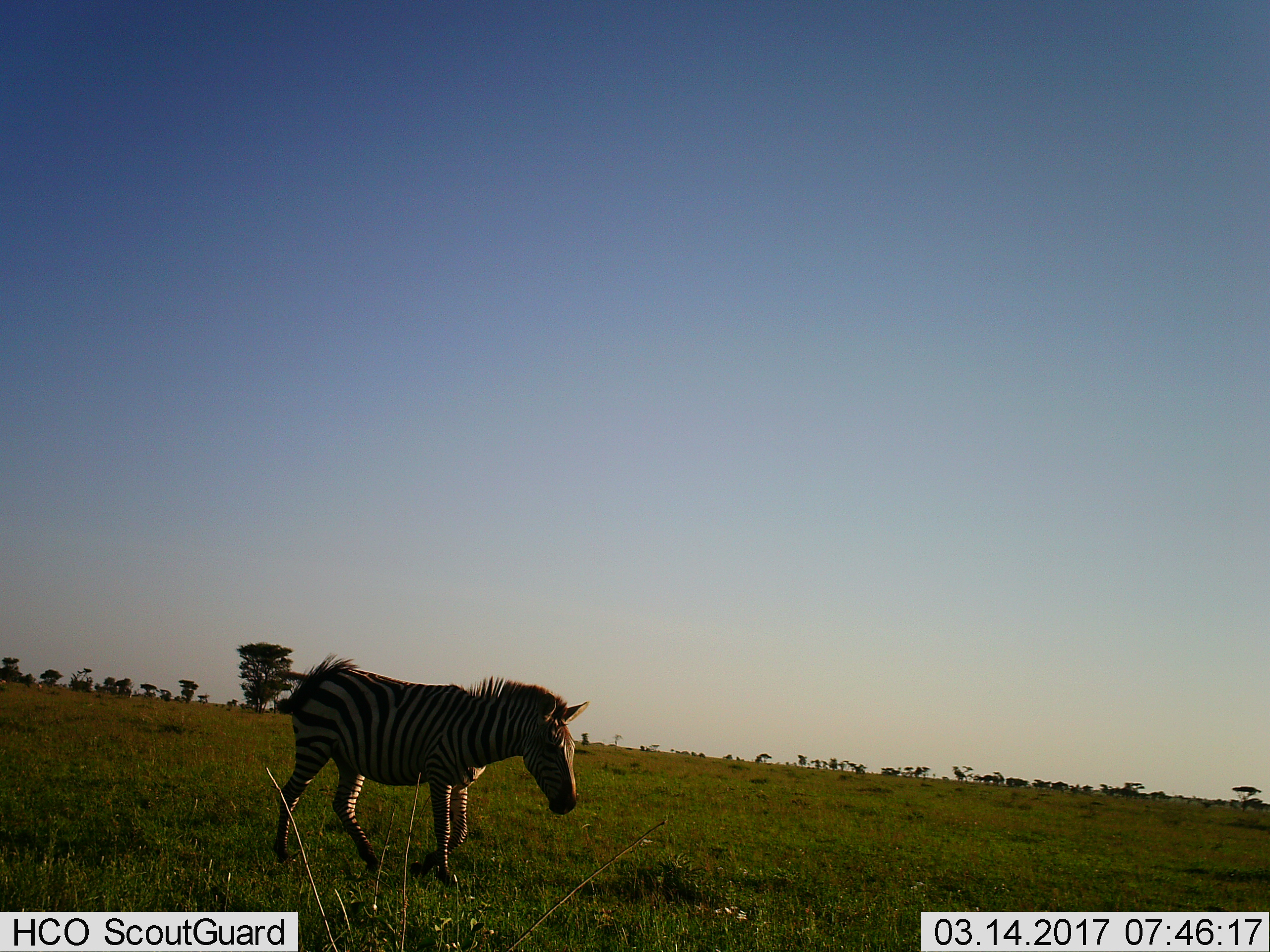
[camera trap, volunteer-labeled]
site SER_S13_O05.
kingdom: Animalia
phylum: Chordata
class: Mammalia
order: Perissodactyla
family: Equidae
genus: Equus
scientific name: Equus quagga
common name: plains zebra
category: zebraplains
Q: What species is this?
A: Zebraplains (plains zebra) (Equus quagga).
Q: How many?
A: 1.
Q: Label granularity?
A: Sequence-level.